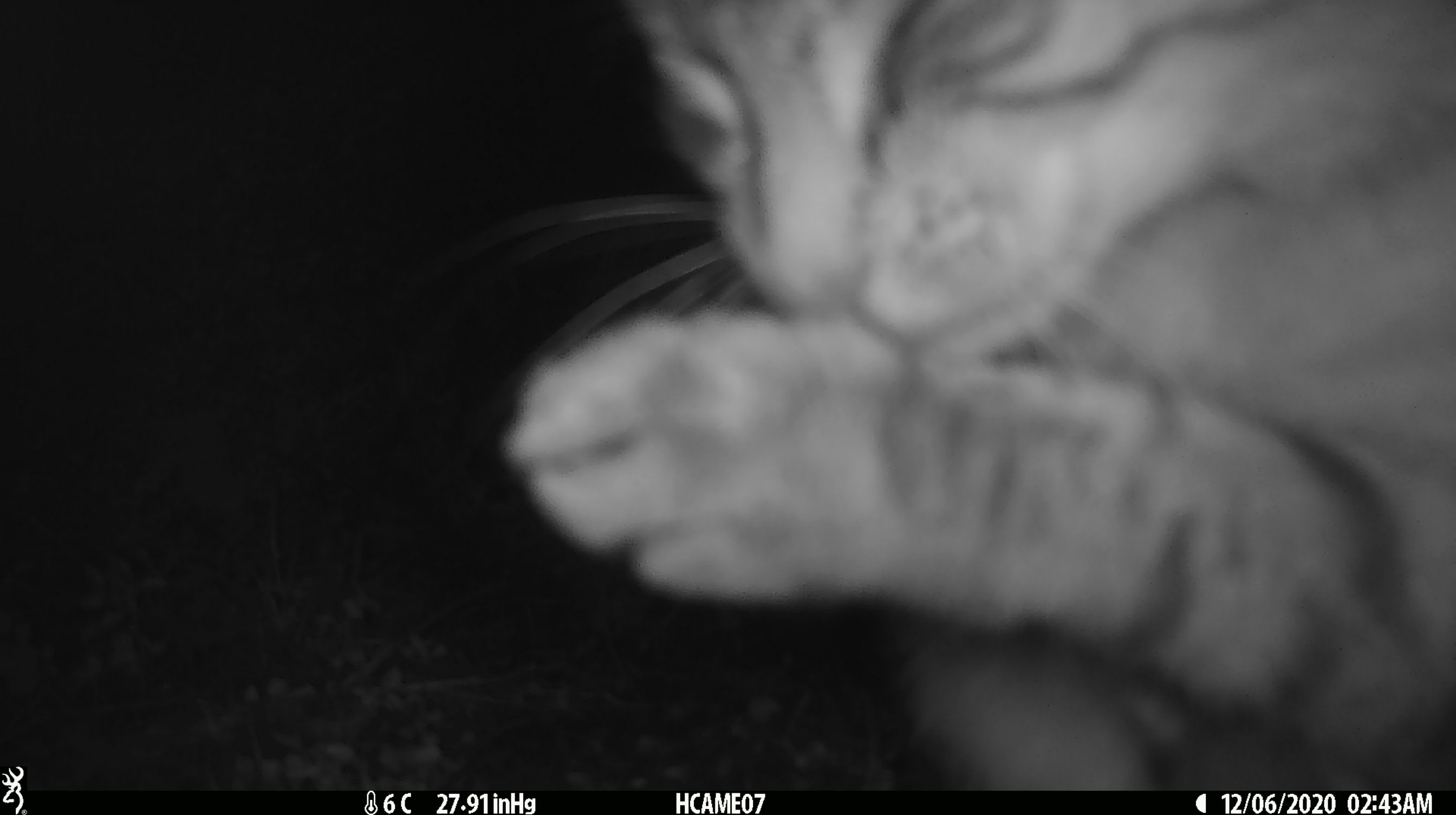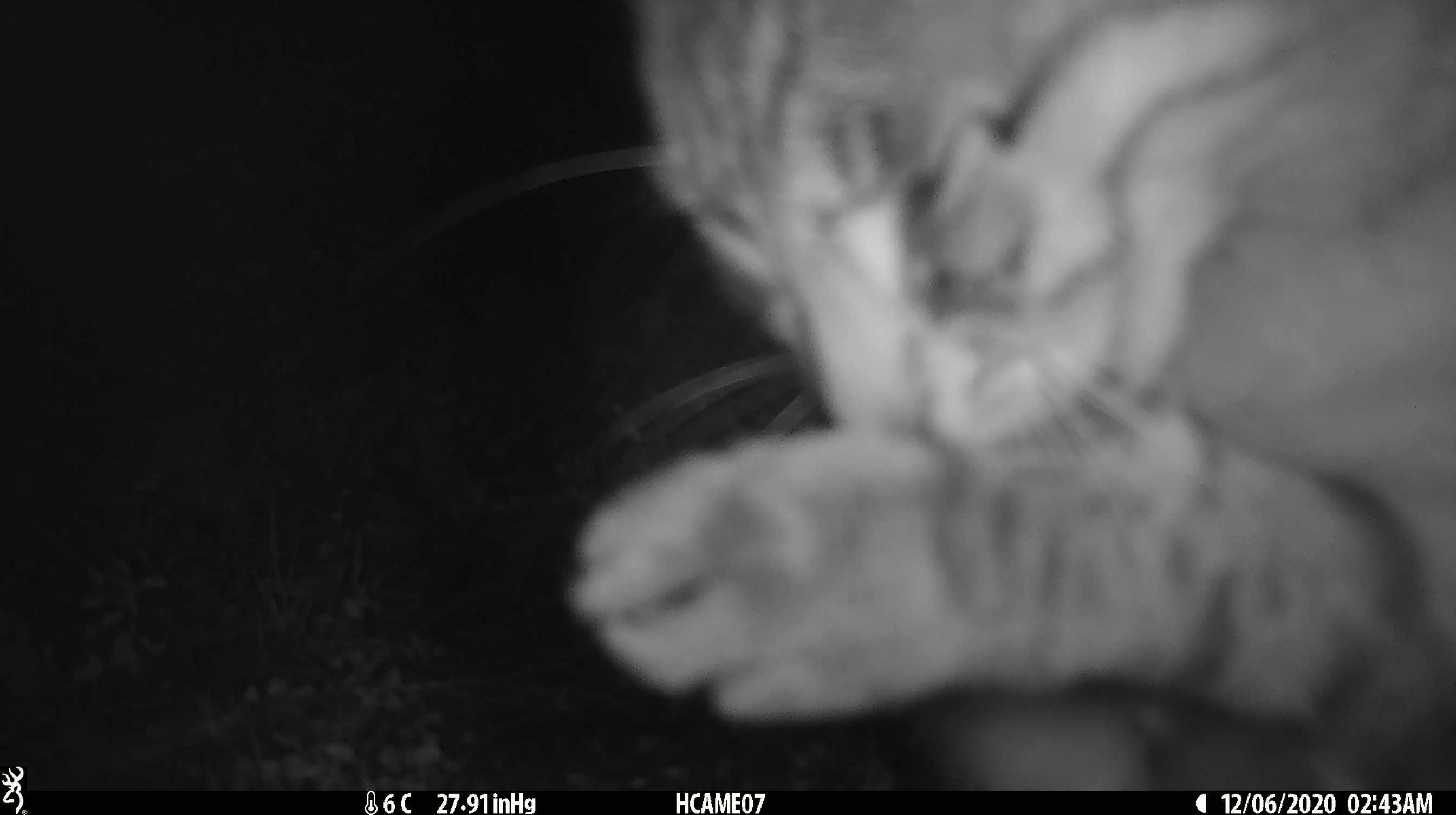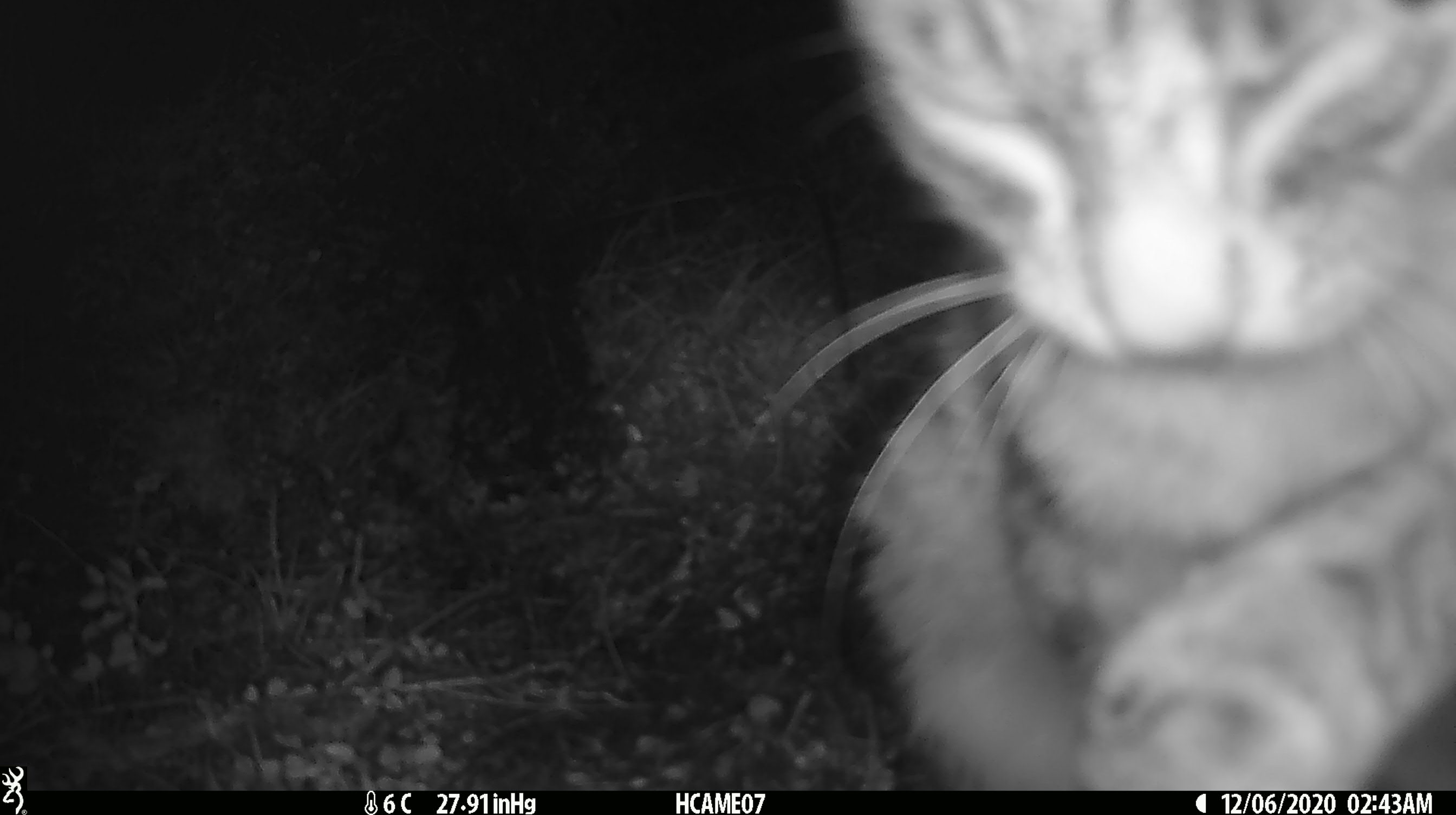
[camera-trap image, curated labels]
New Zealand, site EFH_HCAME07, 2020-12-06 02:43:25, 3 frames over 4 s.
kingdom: Animalia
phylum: Chordata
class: Mammalia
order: Carnivora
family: Felidae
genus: Felis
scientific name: Felis catus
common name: domestic cat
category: cat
Cat (domestic cat) (Felis catus).